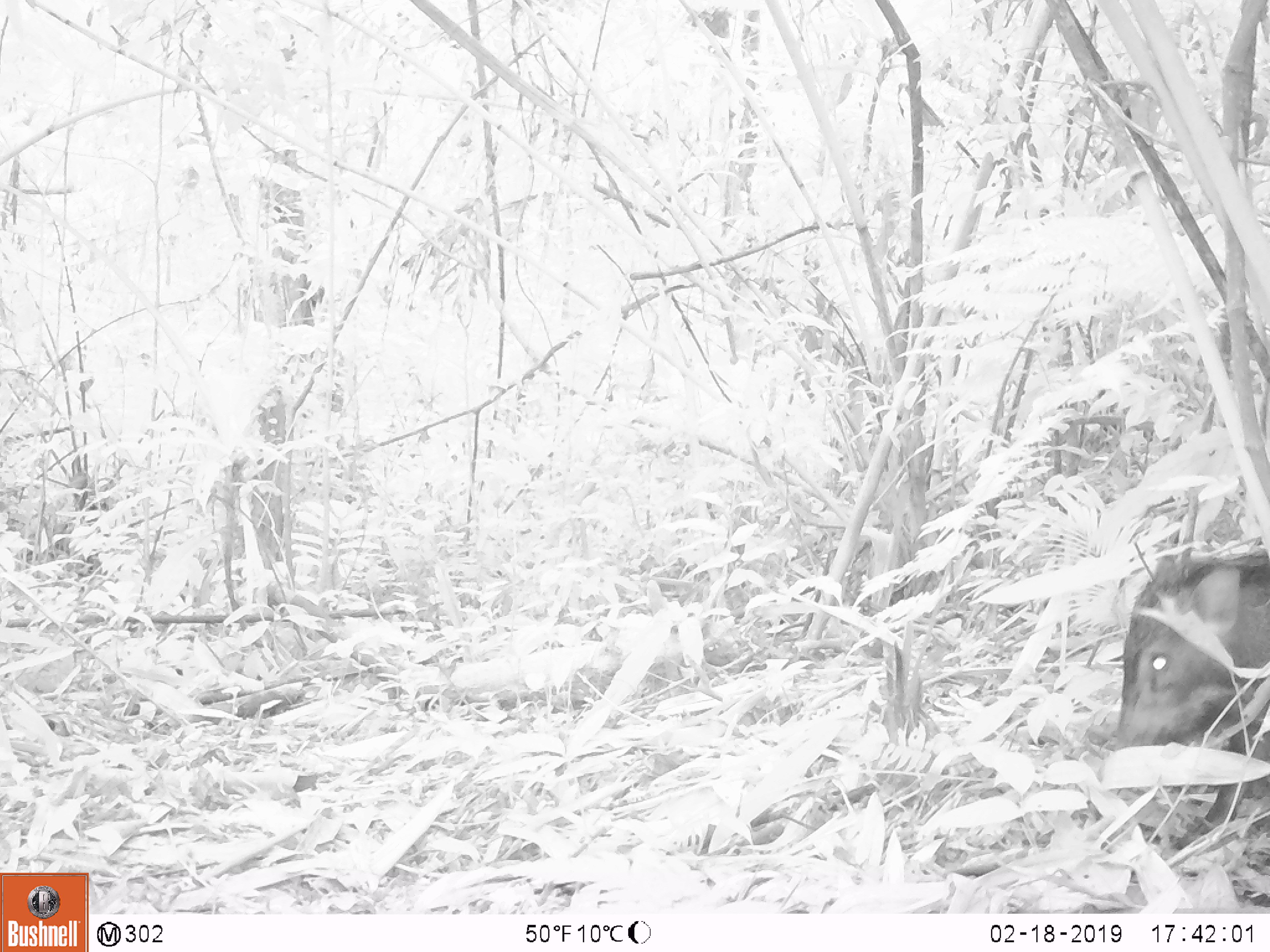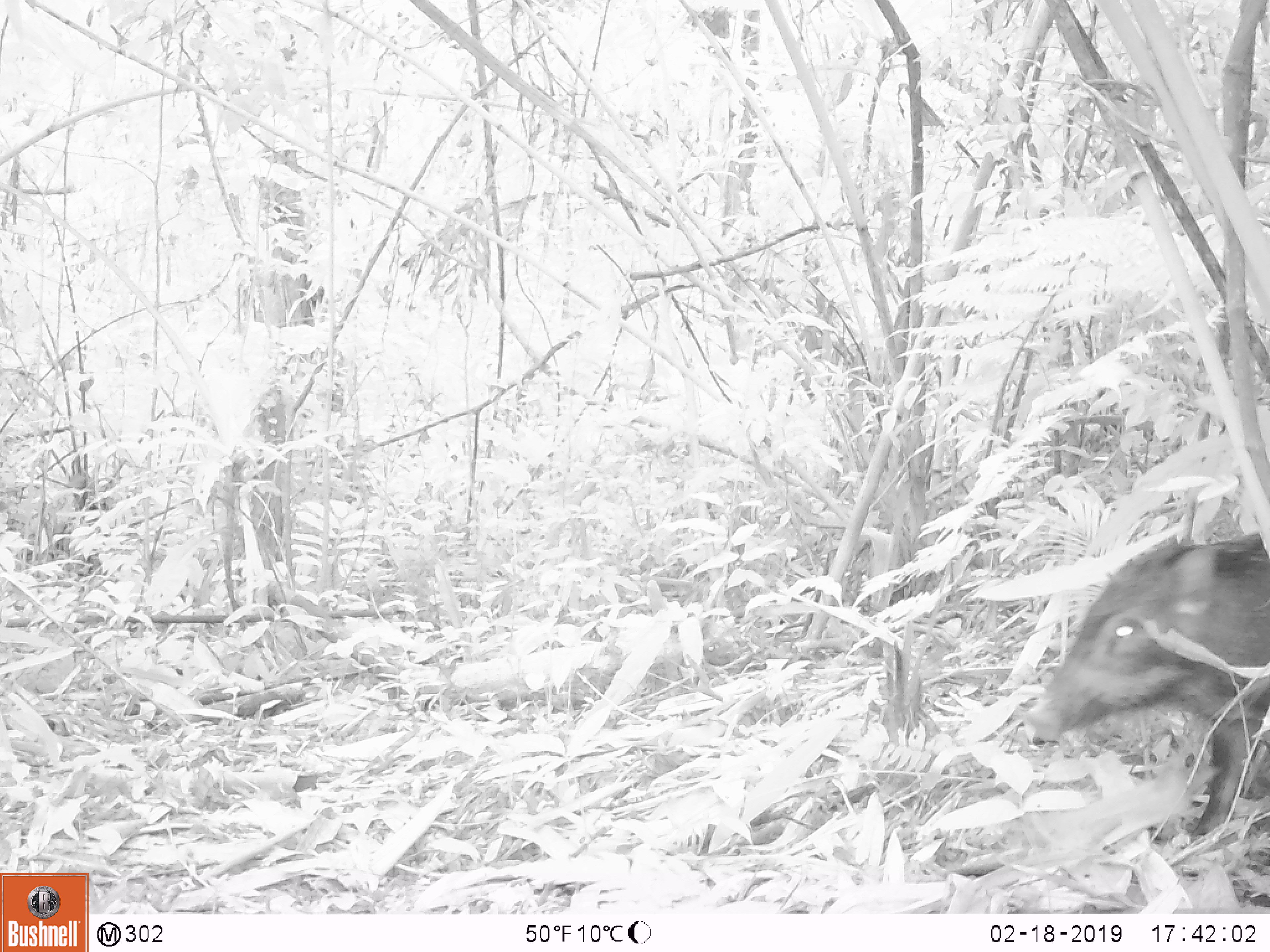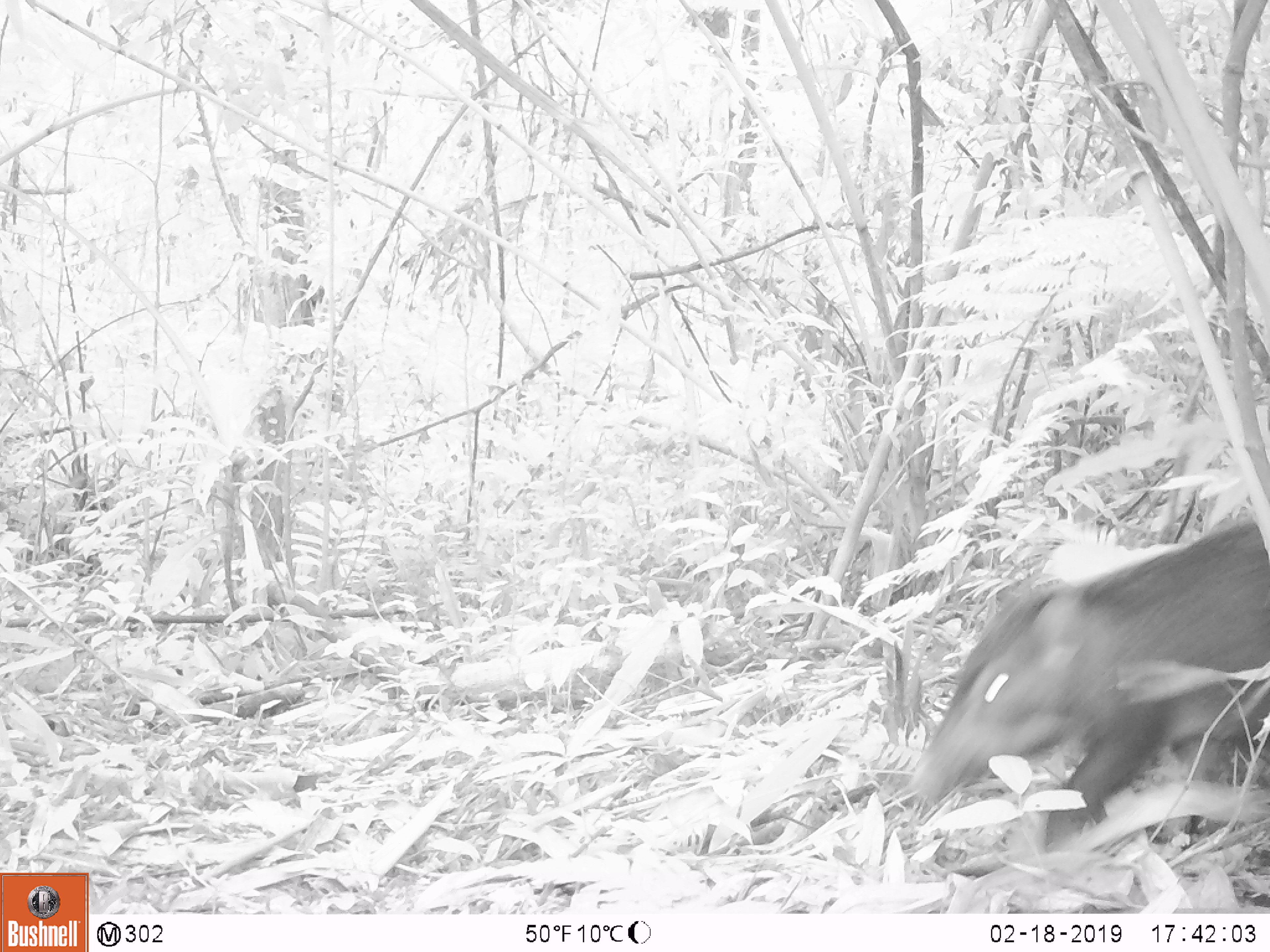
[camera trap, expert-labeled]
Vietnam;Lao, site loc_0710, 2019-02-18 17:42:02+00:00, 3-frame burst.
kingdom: Animalia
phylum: Chordata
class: Mammalia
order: Artiodactyla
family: Suidae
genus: Sus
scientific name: Sus scrofa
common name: eurasian wild pig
Eurasian wild pig (Sus scrofa). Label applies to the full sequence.